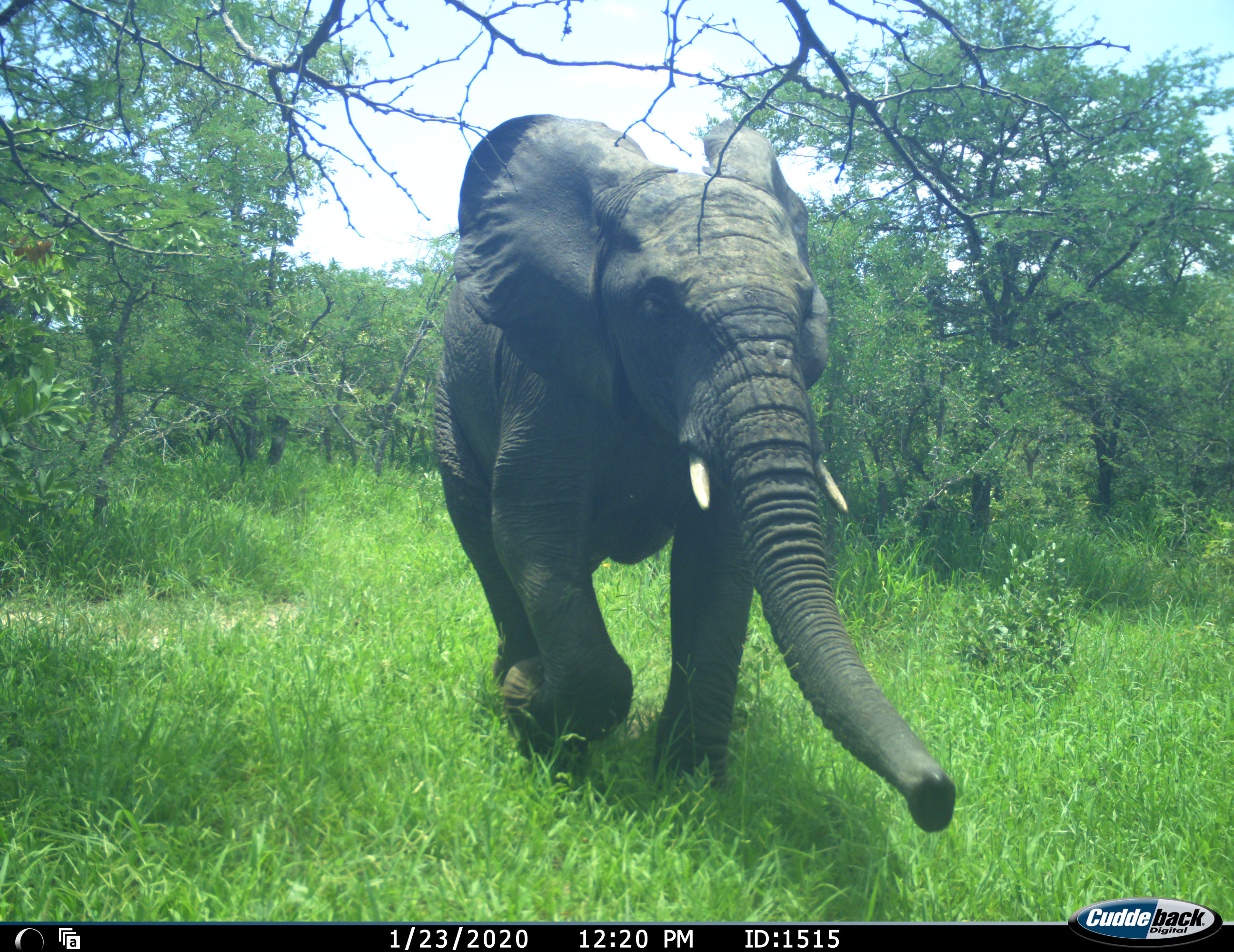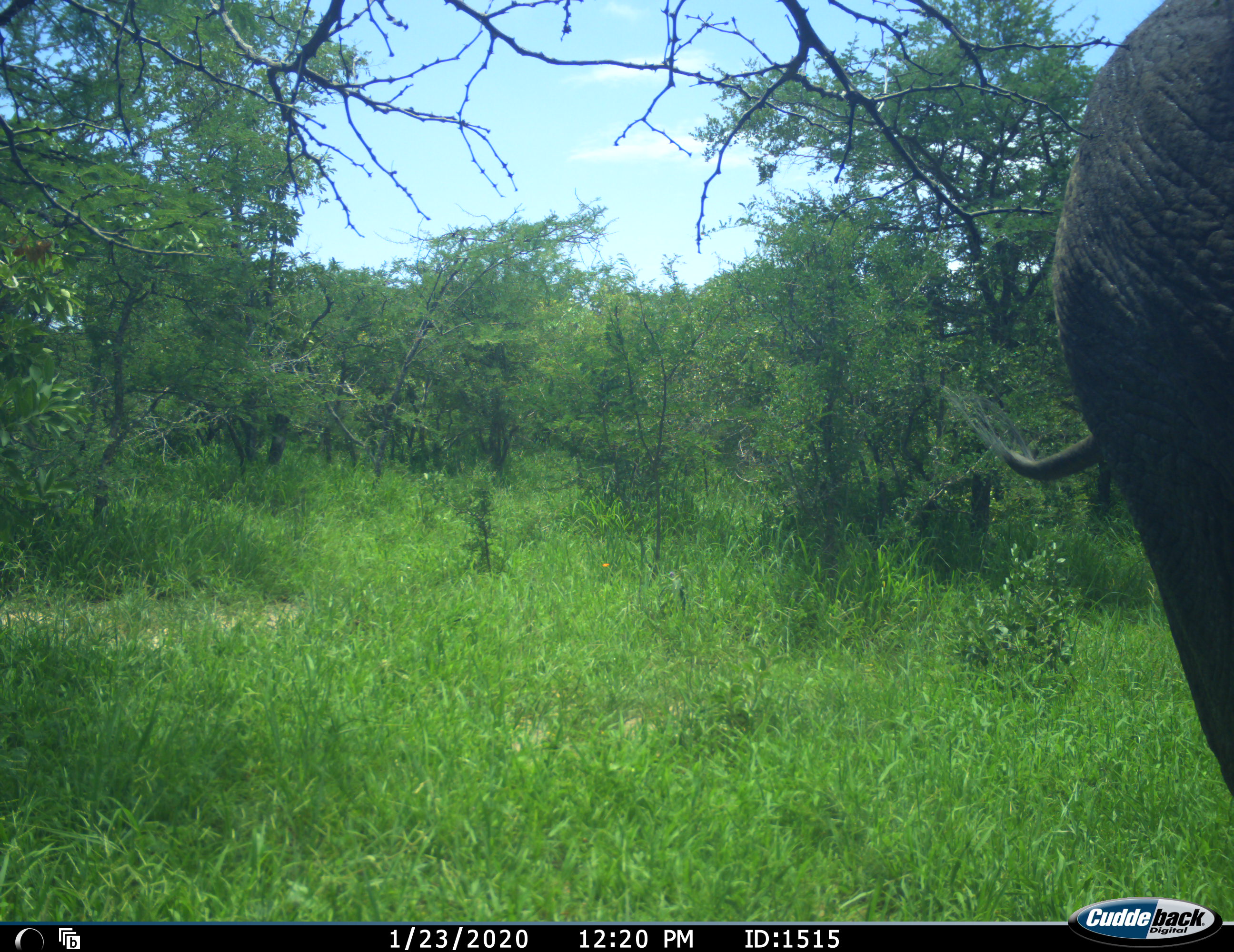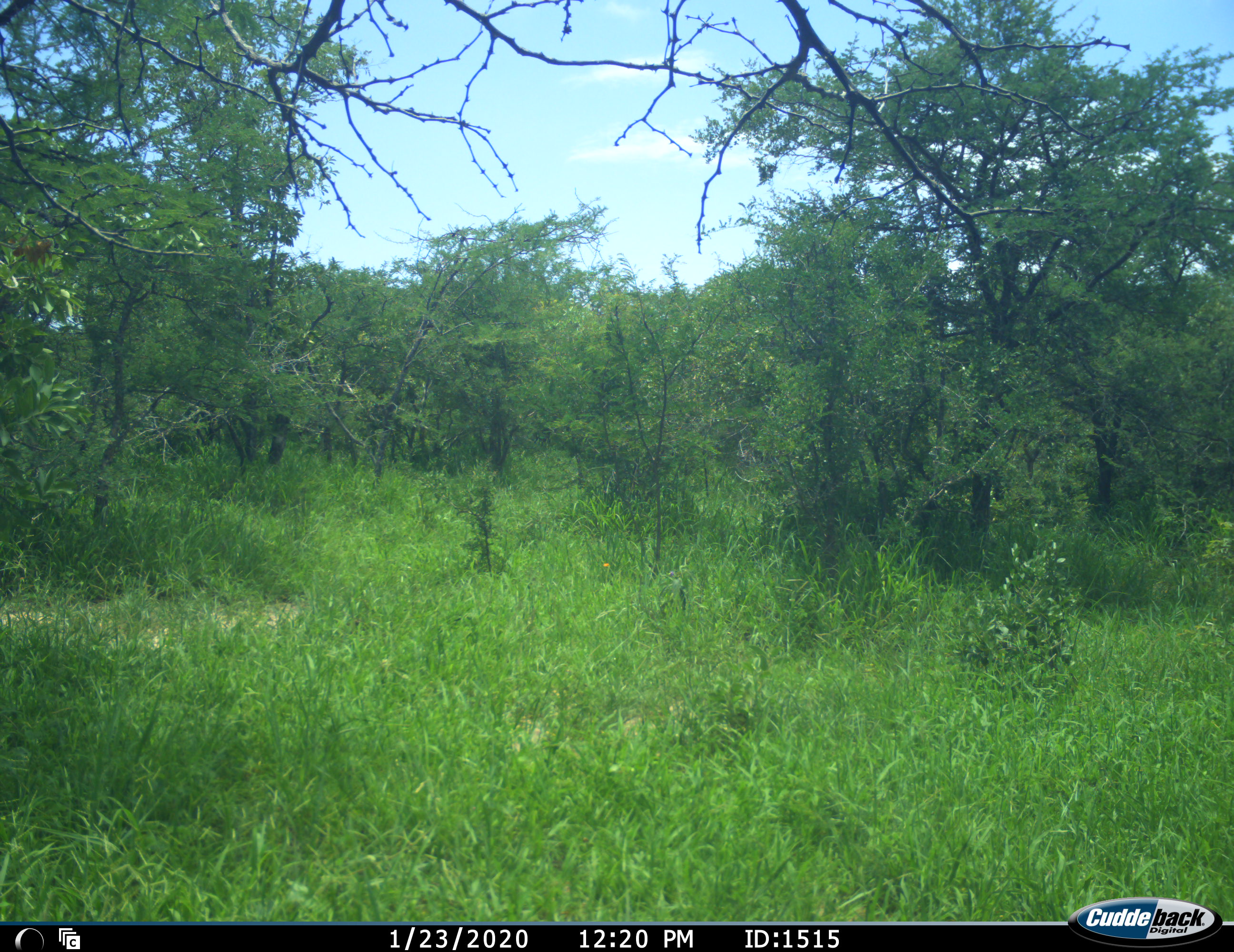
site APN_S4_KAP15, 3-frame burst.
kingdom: Animalia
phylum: Chordata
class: Mammalia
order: Proboscidea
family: Elephantidae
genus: Loxodonta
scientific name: Loxodonta africana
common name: african bush elephant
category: elephant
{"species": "elephant (african bush elephant) (Loxodonta africana)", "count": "1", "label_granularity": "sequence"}